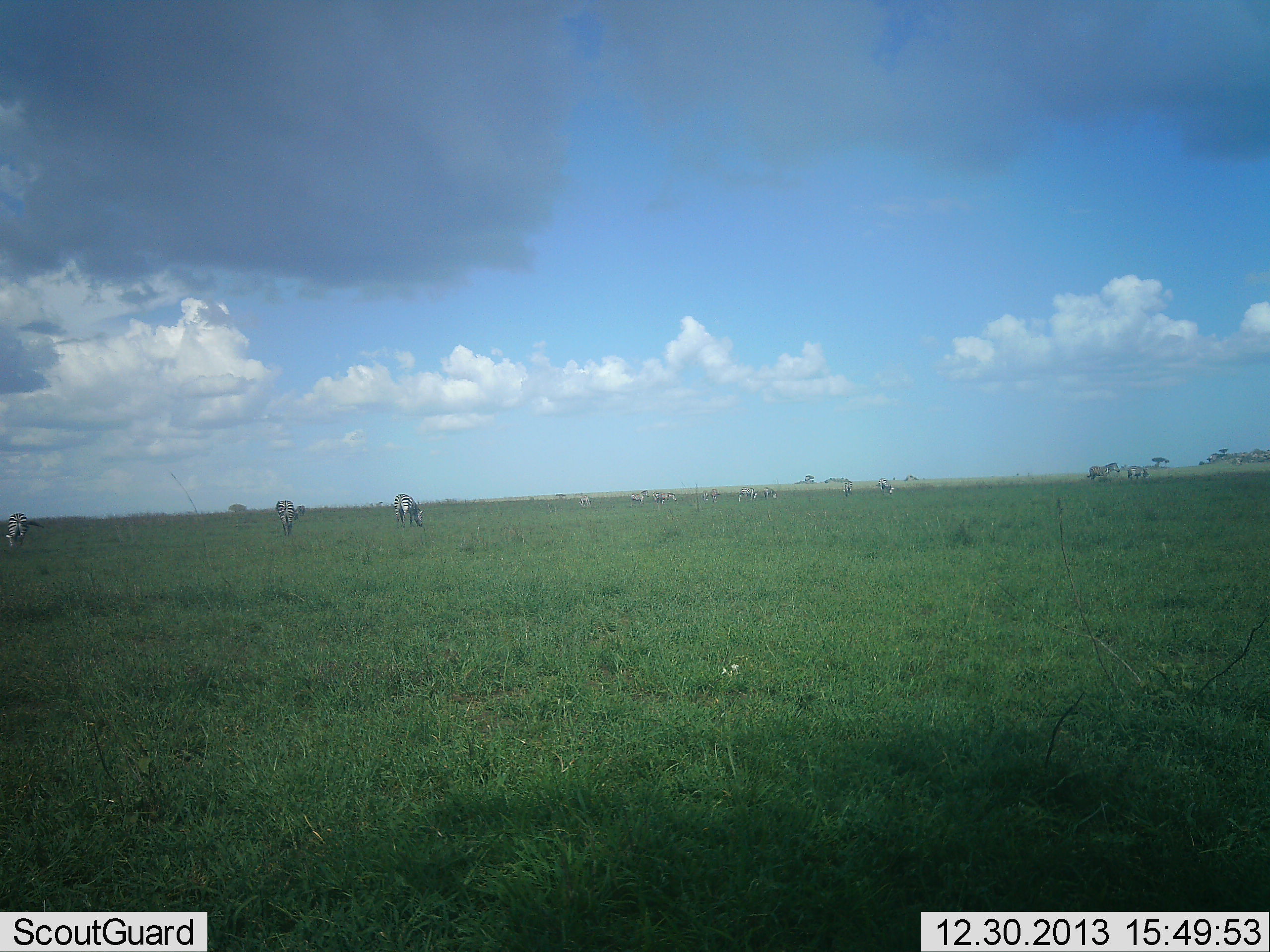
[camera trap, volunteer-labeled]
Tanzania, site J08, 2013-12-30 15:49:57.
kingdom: Animalia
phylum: Chordata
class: Mammalia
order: Perissodactyla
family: Equidae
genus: Equus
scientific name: Equus quagga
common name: plains zebra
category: zebra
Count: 11-50.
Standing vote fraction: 50%.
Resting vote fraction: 0%.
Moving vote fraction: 10%.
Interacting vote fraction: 0%.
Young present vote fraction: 0%.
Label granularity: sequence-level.